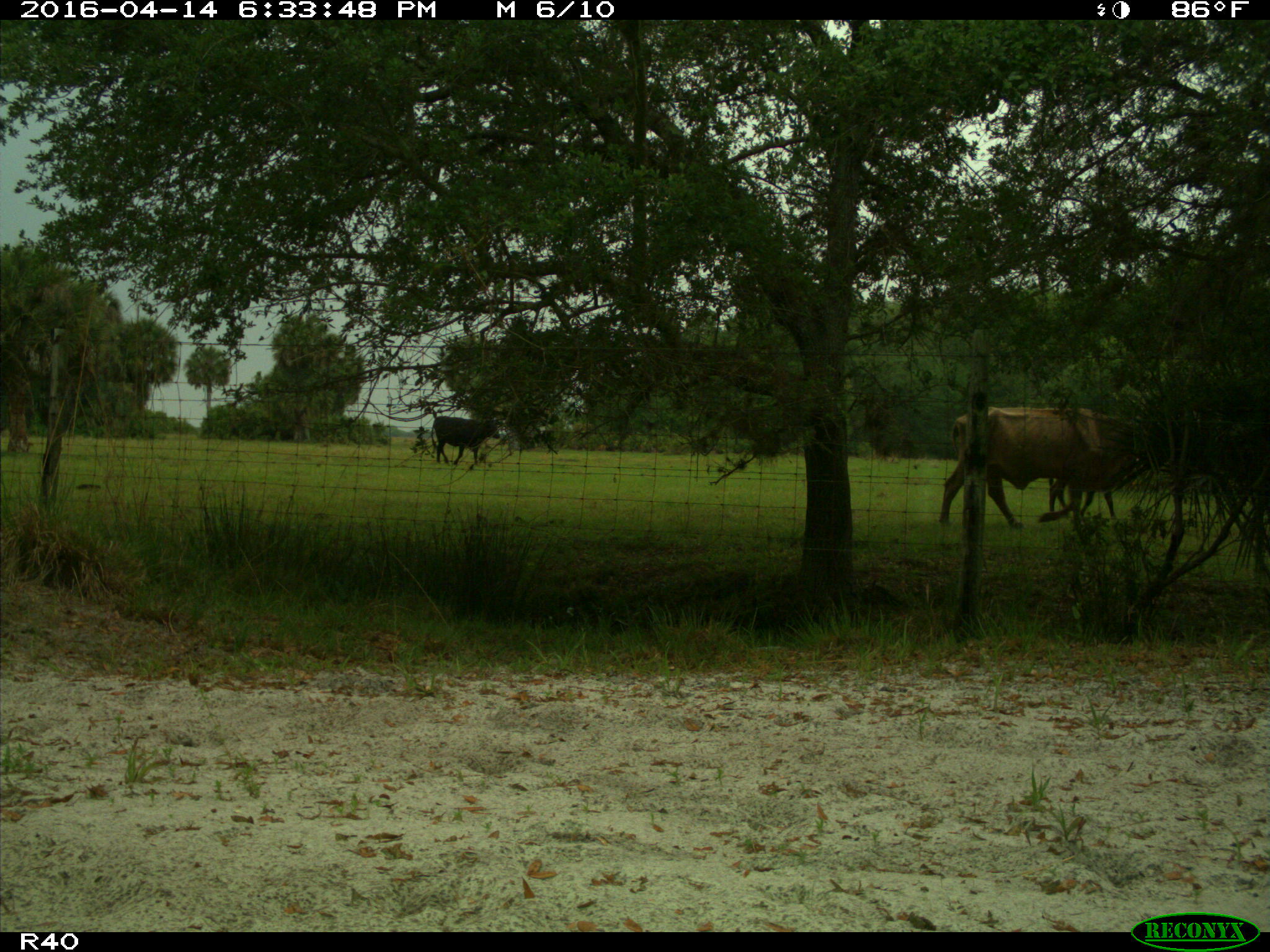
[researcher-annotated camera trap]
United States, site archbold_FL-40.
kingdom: Animalia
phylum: Chordata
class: Mammalia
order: Artiodactyla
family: Bovidae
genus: Bos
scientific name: Bos taurus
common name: domestic cow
Bos taurus (domestic cow).